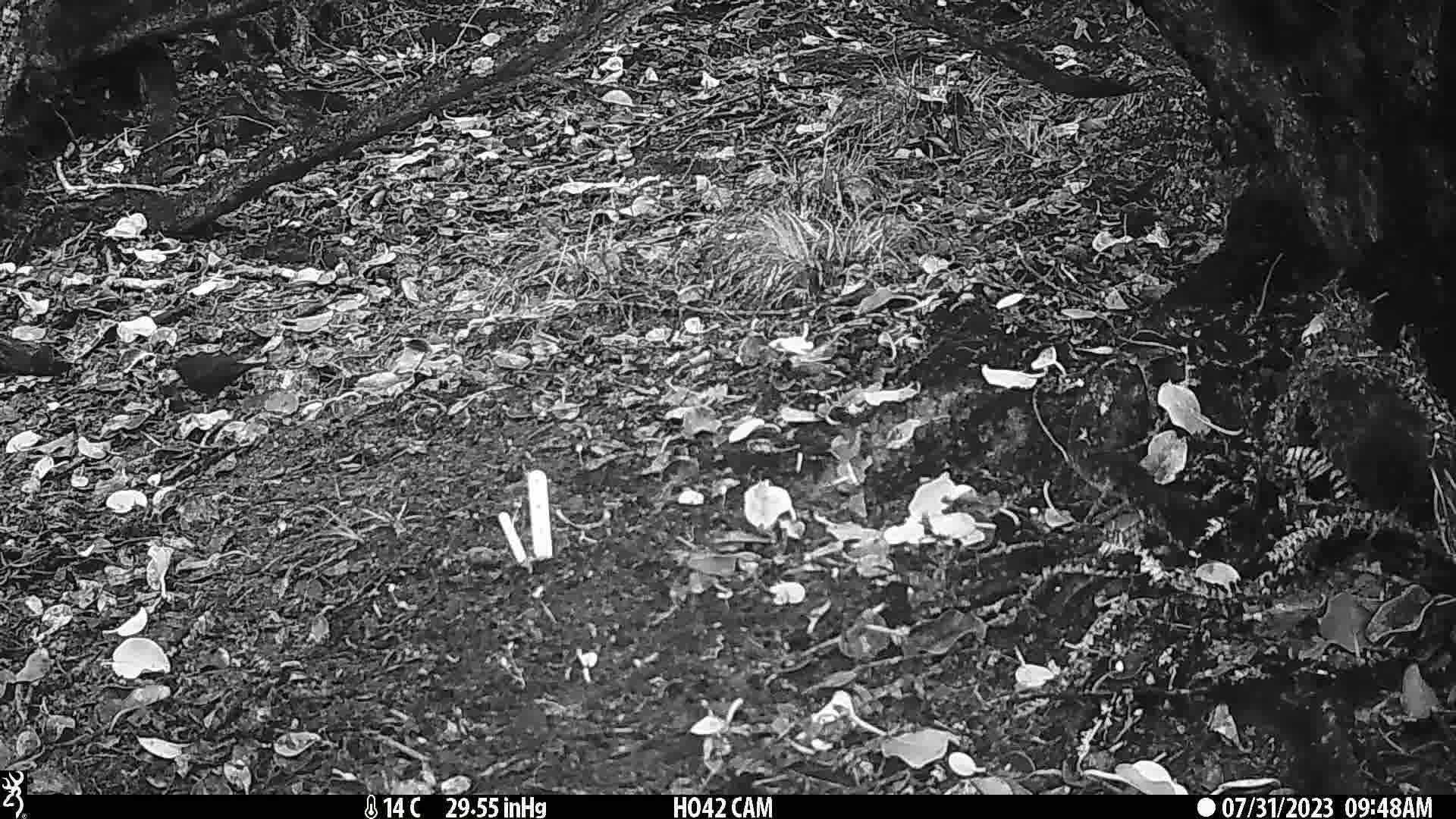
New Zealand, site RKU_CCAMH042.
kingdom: Animalia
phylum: Chordata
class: Aves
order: Passeriformes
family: Turdidae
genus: Turdus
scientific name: Turdus merula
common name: eurasian blackbird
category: blackbird